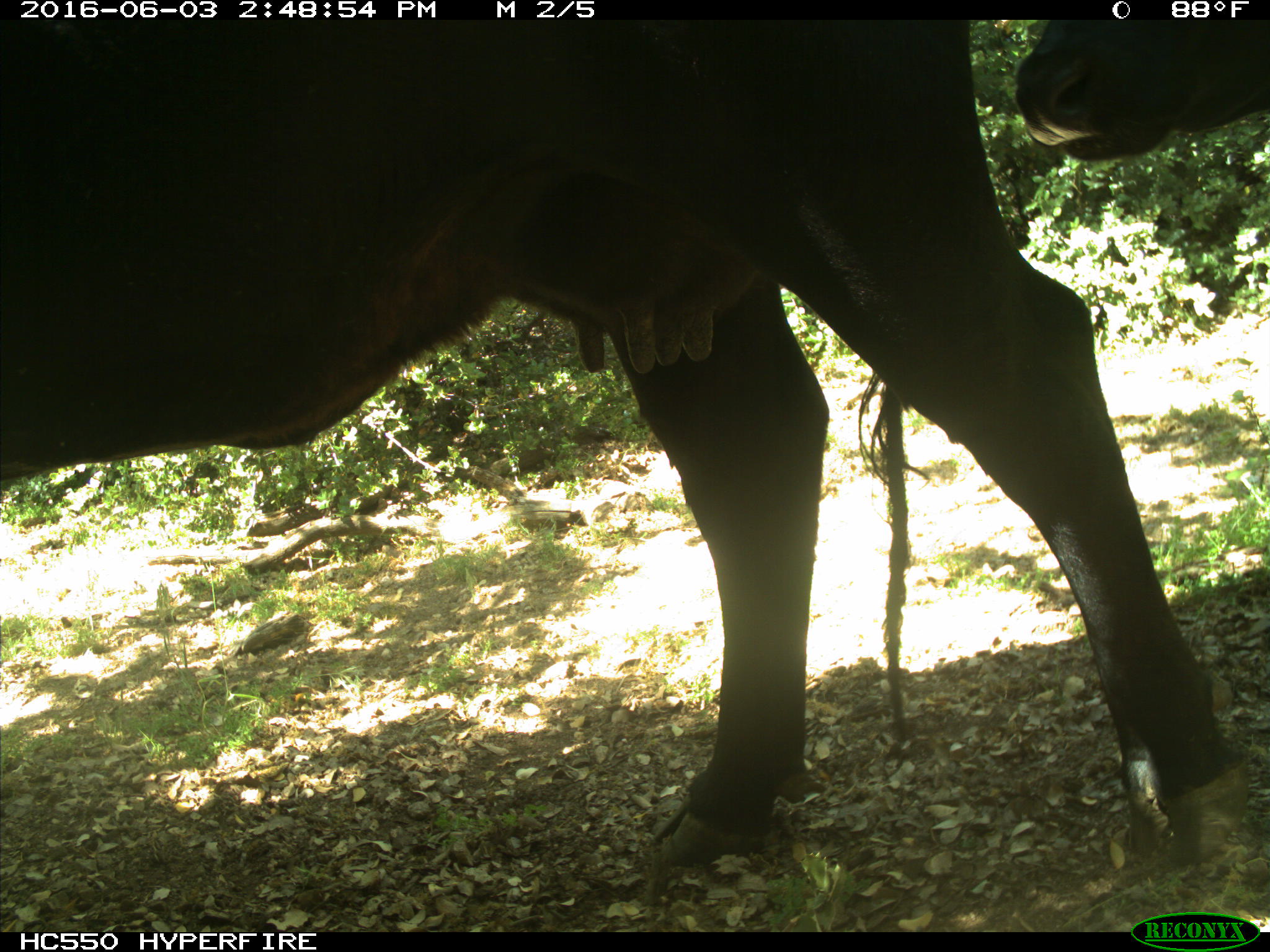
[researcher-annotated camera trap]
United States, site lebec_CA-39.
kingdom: Animalia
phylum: Chordata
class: Mammalia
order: Artiodactyla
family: Bovidae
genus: Bos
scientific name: Bos taurus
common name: domestic cow